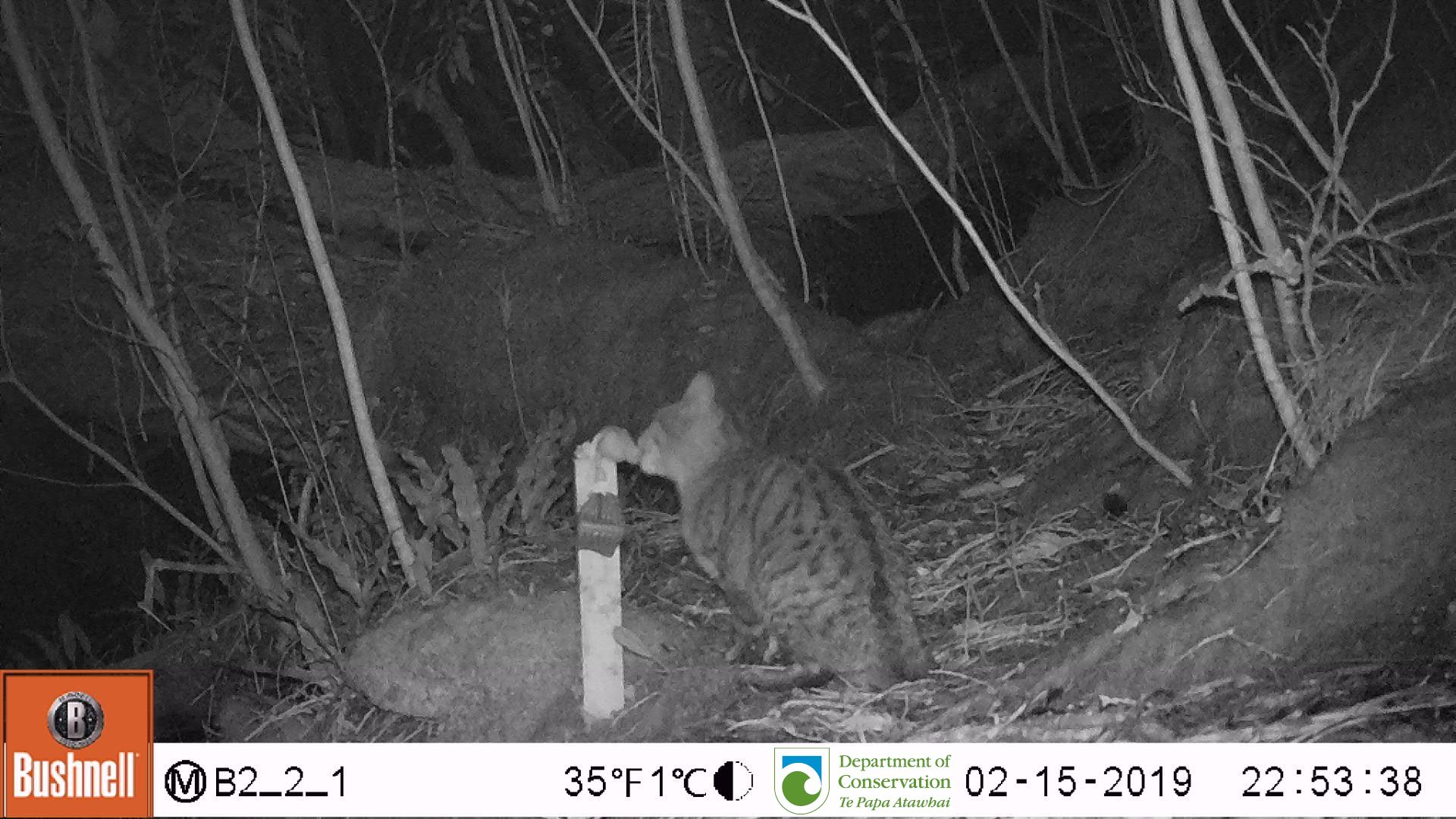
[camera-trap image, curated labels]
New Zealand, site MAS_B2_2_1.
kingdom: Animalia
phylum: Chordata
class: Mammalia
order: Carnivora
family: Felidae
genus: Felis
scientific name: Felis catus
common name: domestic cat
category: cat